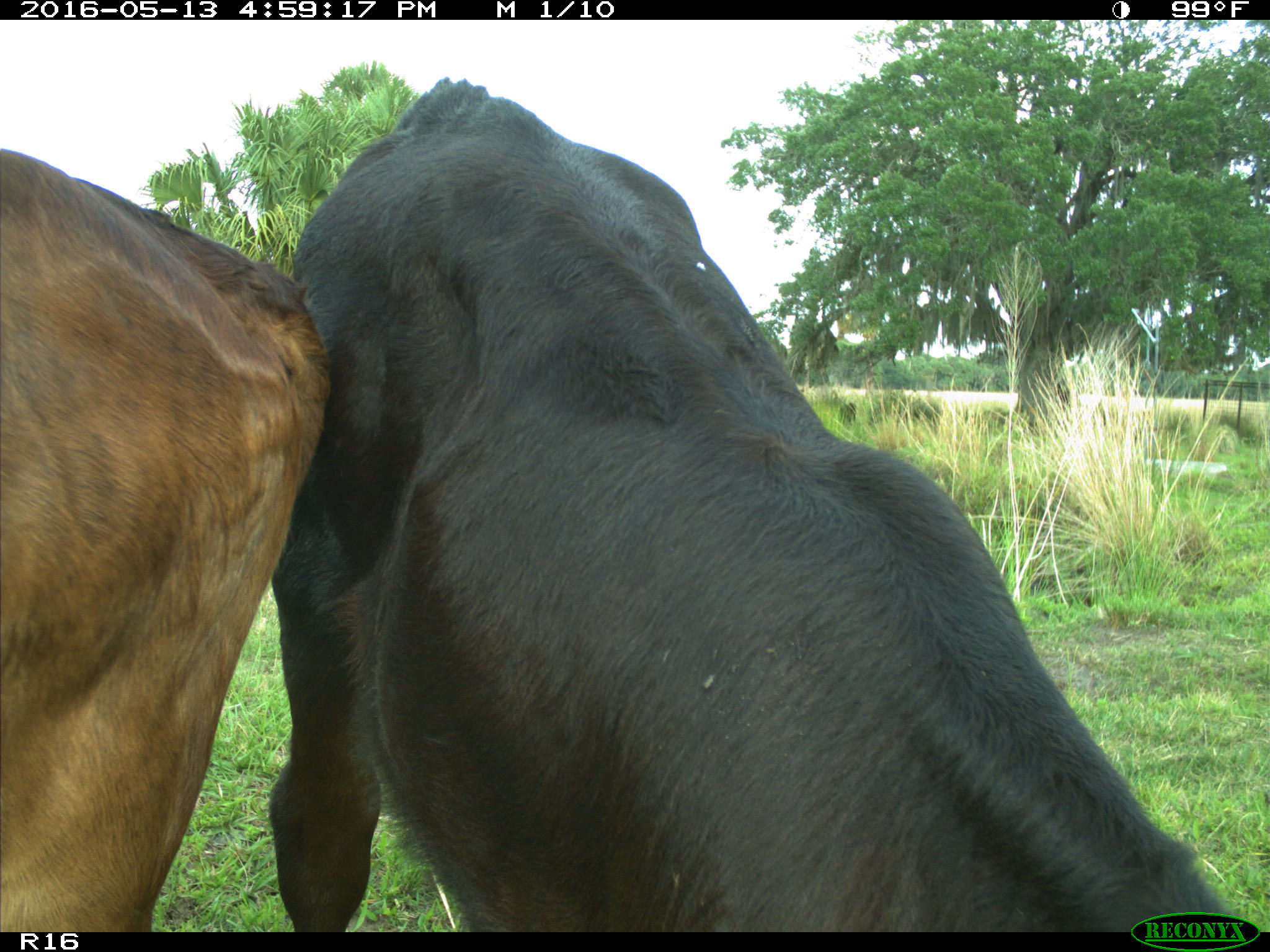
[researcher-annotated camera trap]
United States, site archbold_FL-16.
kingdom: Animalia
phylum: Chordata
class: Mammalia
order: Artiodactyla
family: Bovidae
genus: Bos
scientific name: Bos taurus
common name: domestic cow